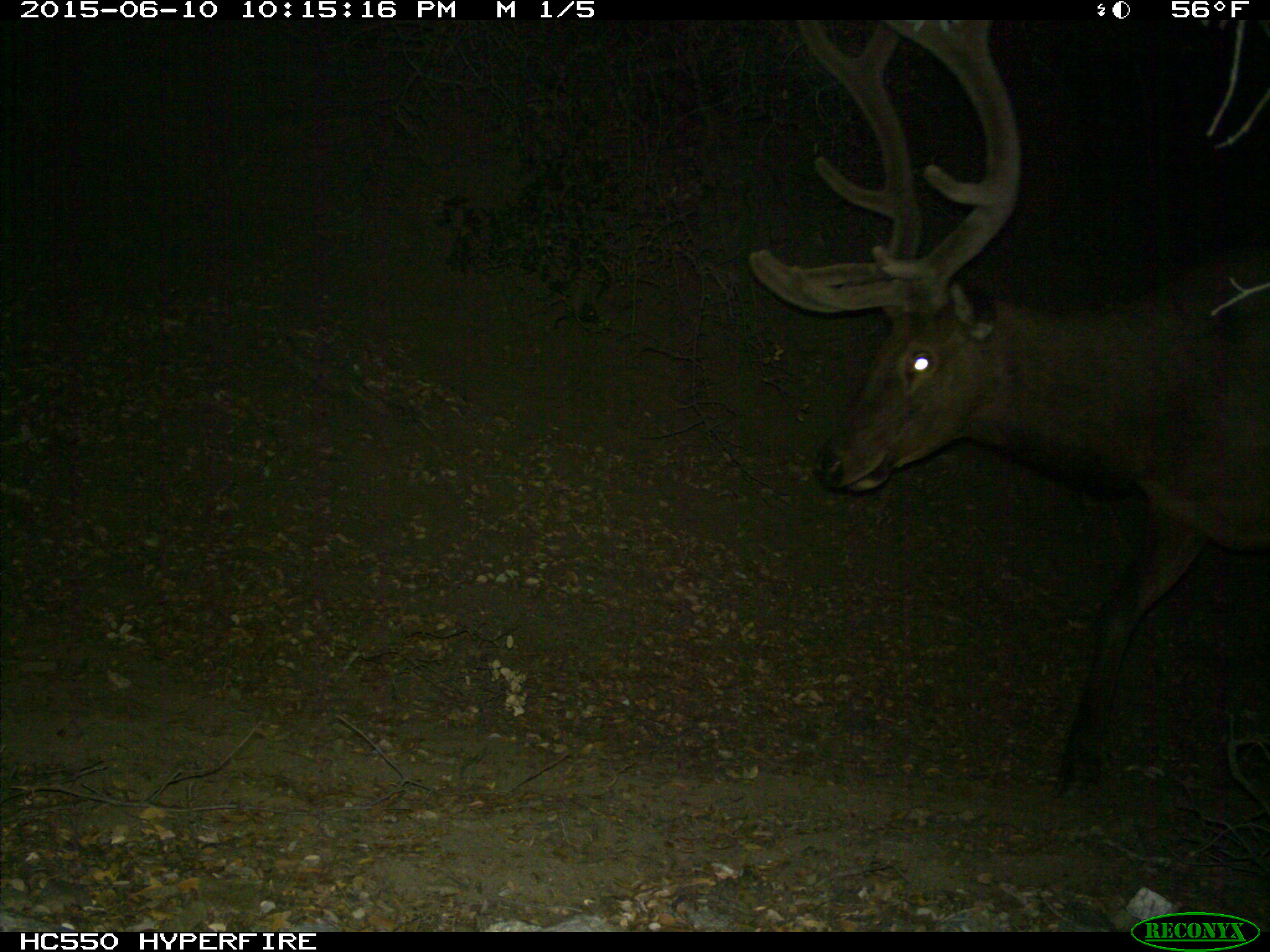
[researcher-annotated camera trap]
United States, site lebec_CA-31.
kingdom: Animalia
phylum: Chordata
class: Mammalia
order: Artiodactyla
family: Cervidae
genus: Cervus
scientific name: Cervus canadensis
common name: elk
Cervus canadensis (elk).